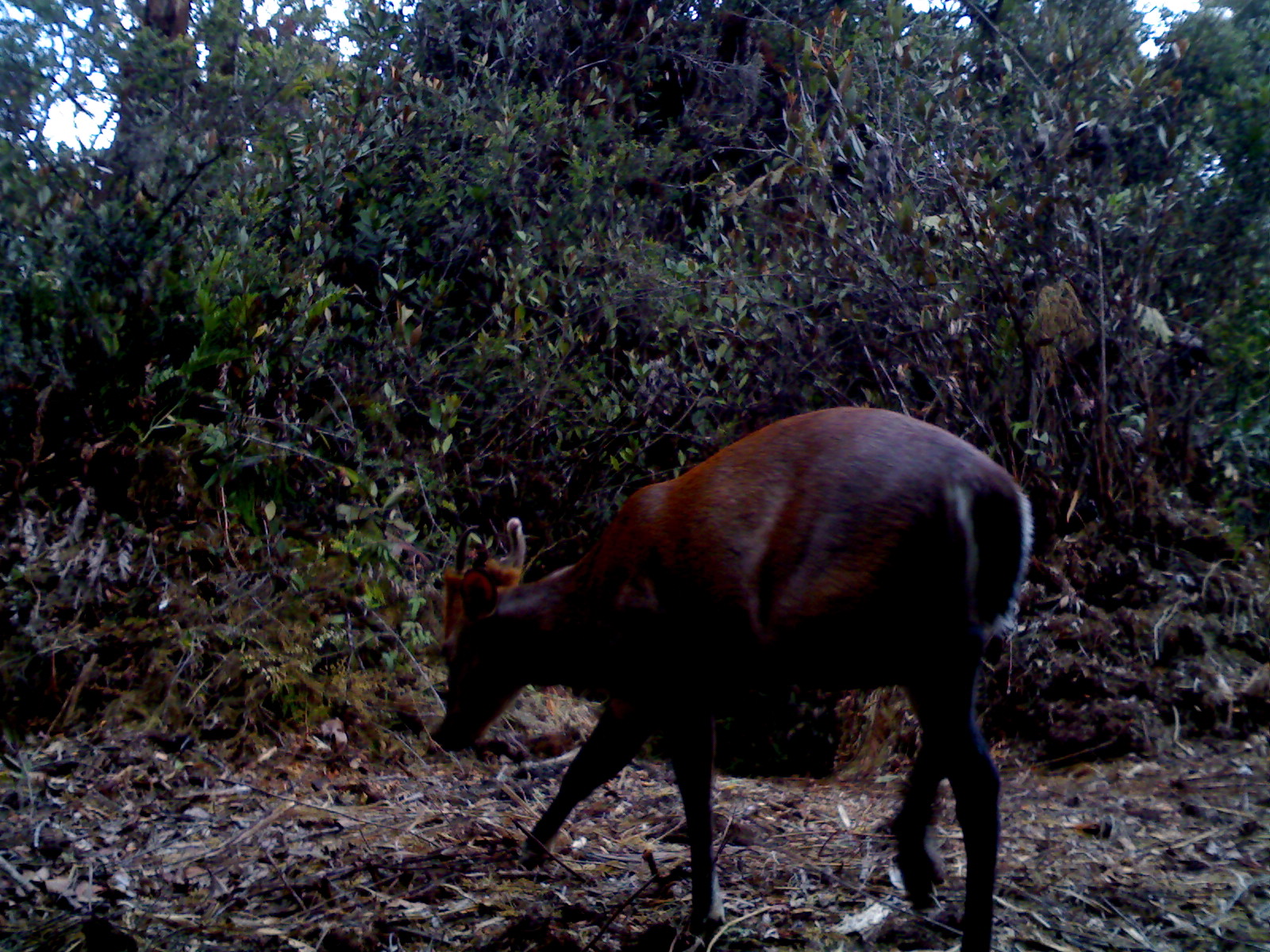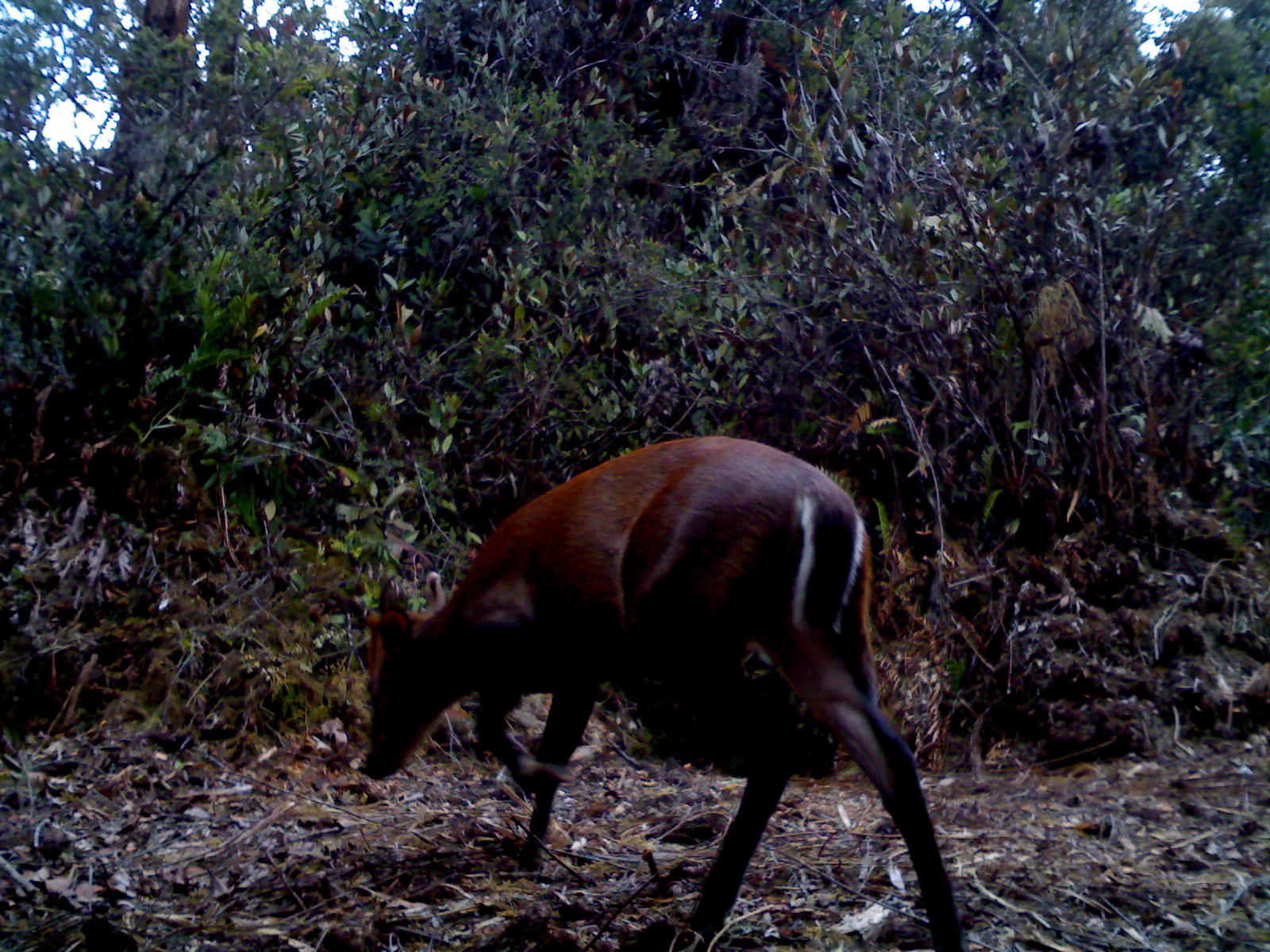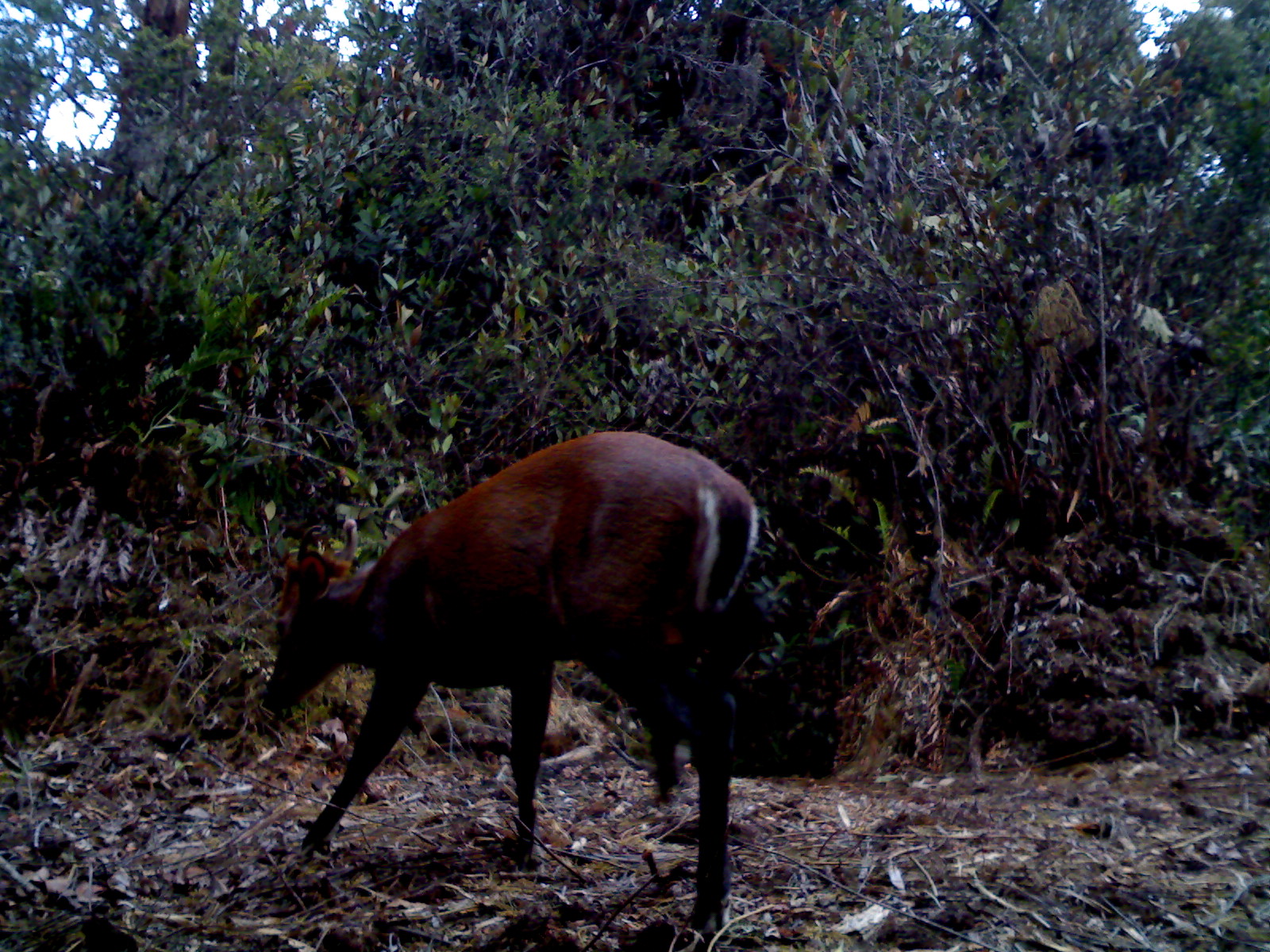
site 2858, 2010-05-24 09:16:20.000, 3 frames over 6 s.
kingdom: Animalia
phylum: Chordata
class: Mammalia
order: Artiodactyla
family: Cervidae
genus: Muntiacus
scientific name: Muntiacus muntjak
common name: southern red muntjac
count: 1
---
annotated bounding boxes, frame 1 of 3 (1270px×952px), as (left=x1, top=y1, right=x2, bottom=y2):
muntiacus muntjak: (left=425, top=404, right=1034, bottom=951)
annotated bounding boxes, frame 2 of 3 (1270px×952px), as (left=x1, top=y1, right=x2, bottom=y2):
muntiacus muntjak: (left=358, top=434, right=965, bottom=952)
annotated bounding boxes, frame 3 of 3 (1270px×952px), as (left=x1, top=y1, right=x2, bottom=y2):
muntiacus muntjak: (left=258, top=431, right=759, bottom=933)